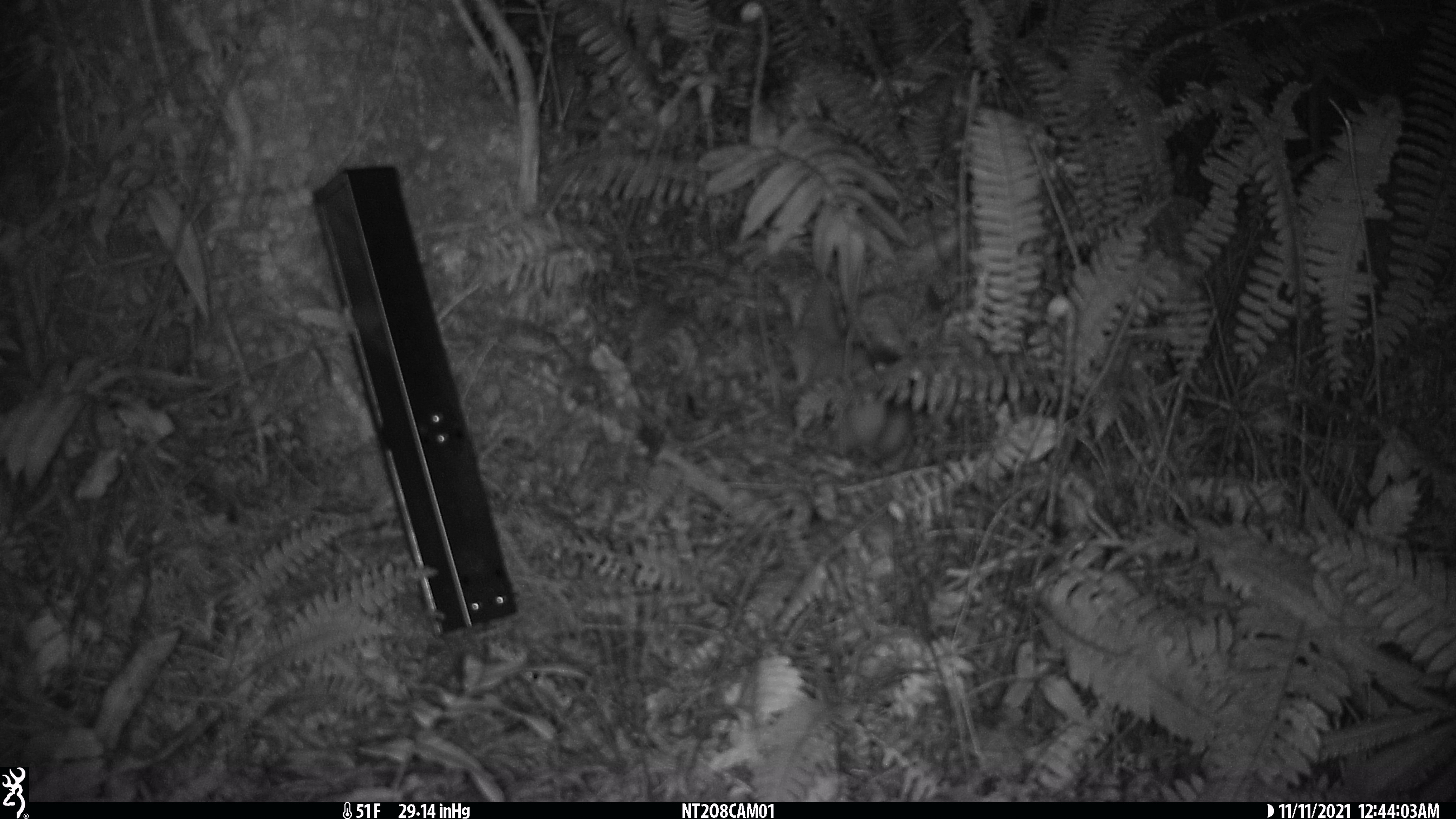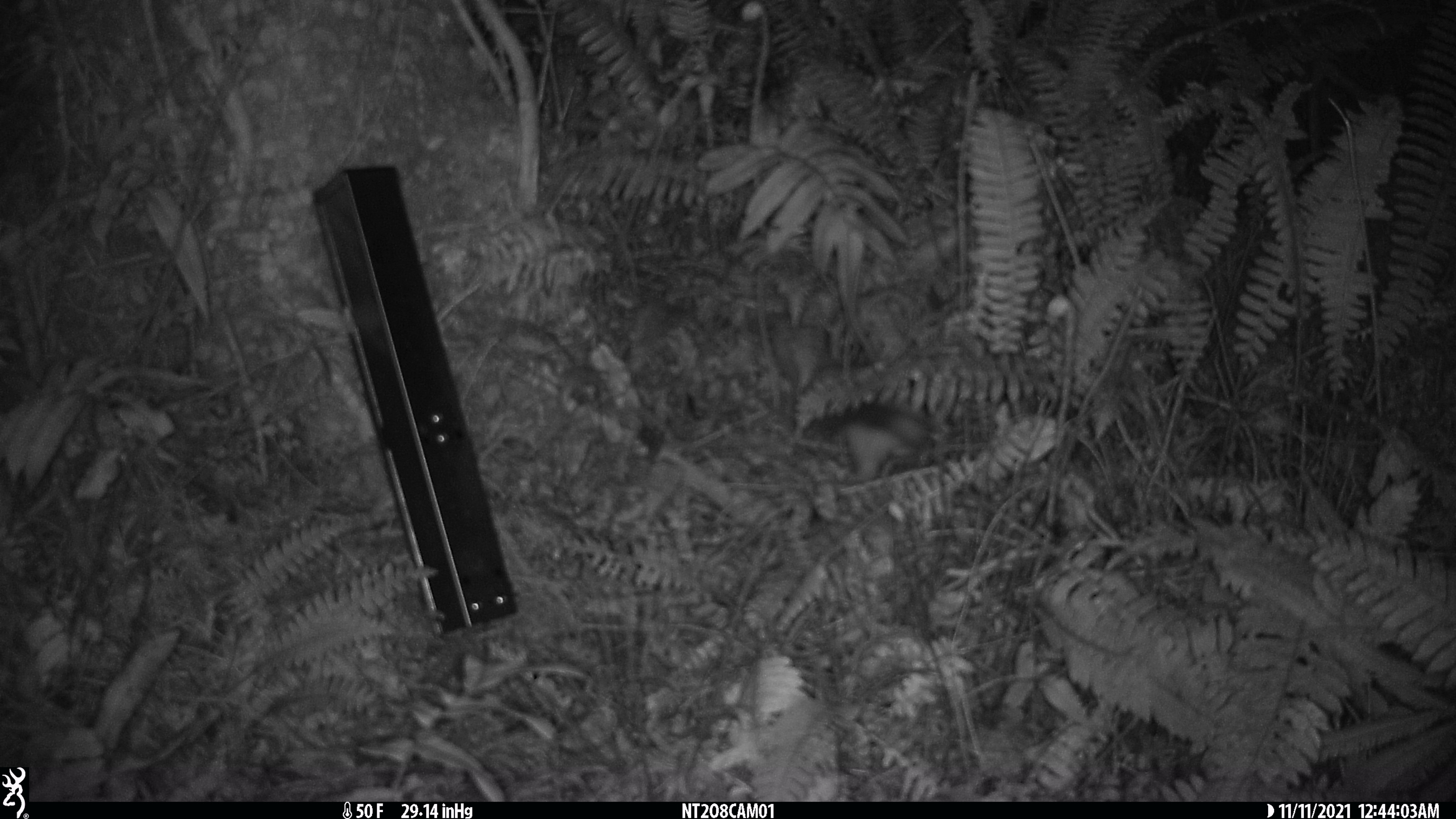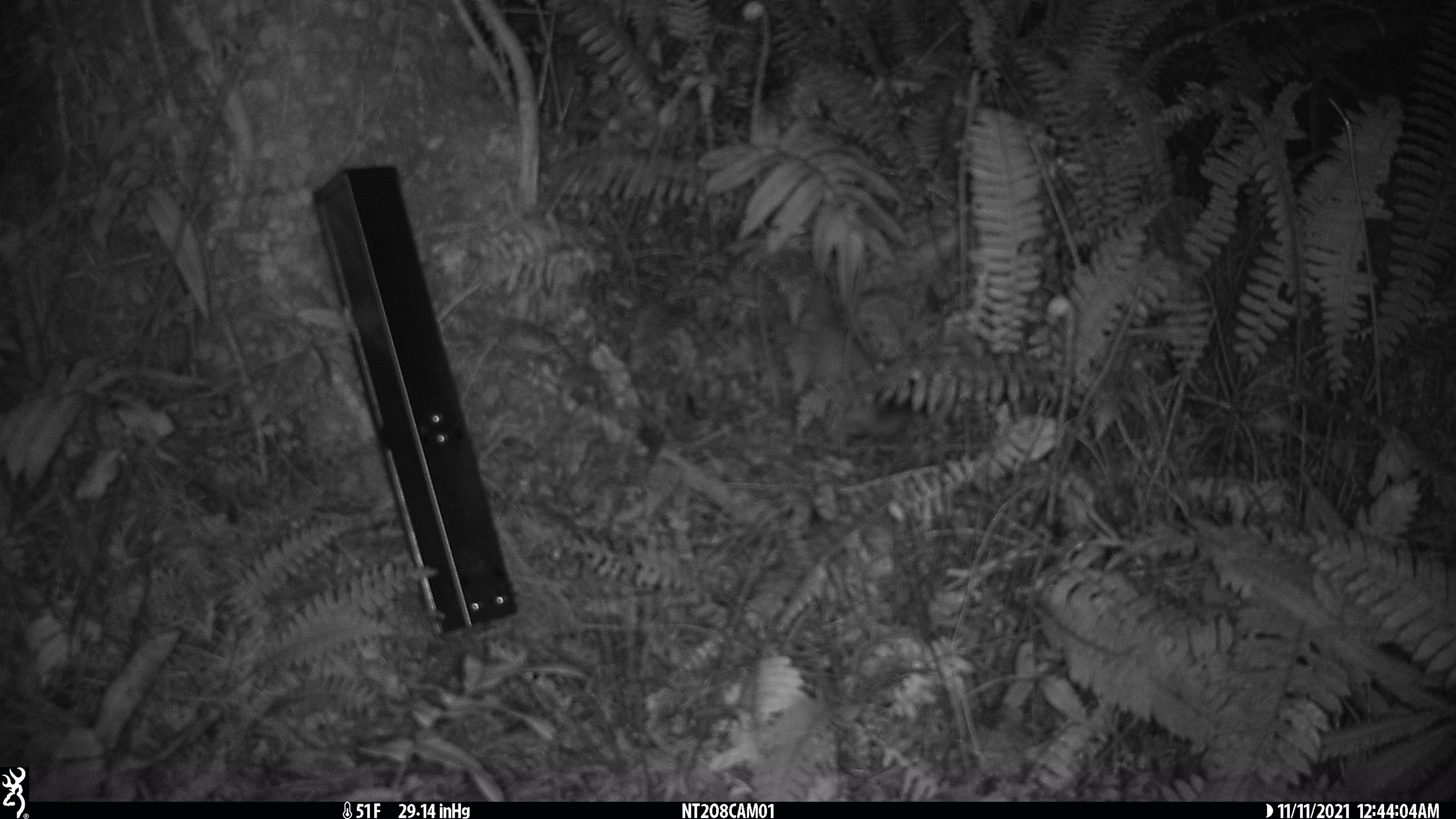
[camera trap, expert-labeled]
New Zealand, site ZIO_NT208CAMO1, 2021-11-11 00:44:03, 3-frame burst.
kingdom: Animalia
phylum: Chordata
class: Mammalia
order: Carnivora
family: Mustelidae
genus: Mustela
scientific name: Mustela erminea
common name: stoat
Stoat (Mustela erminea).